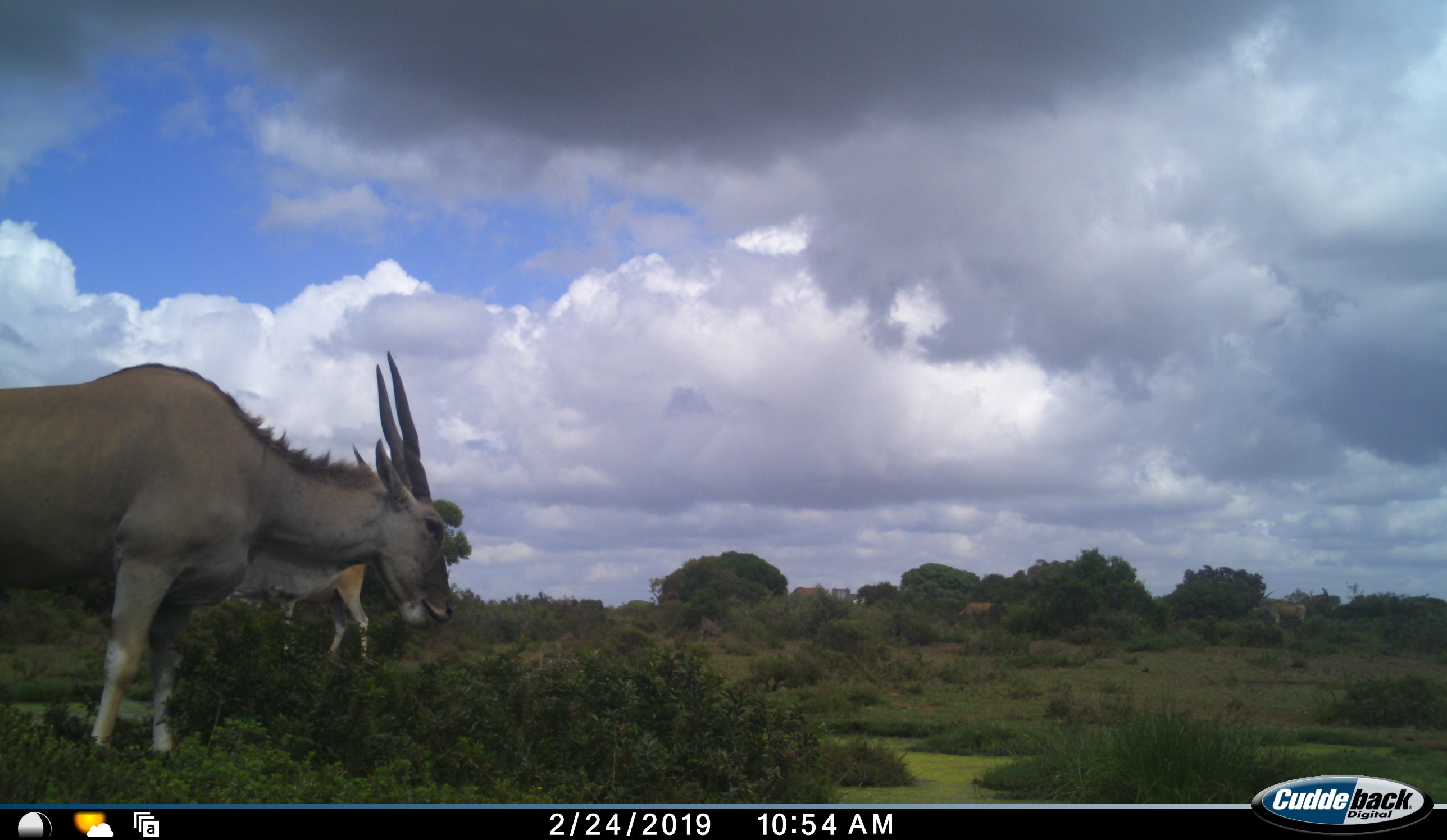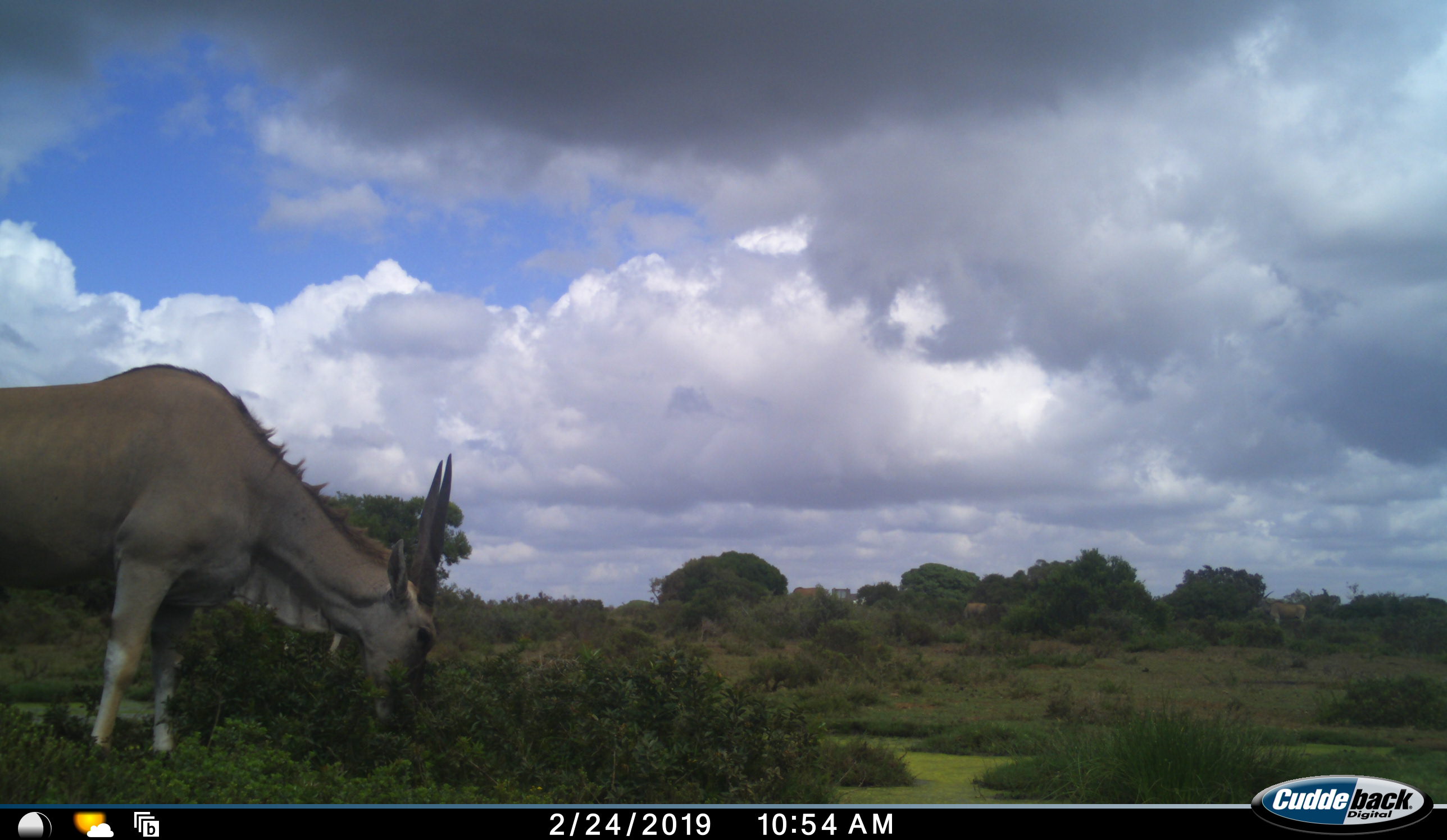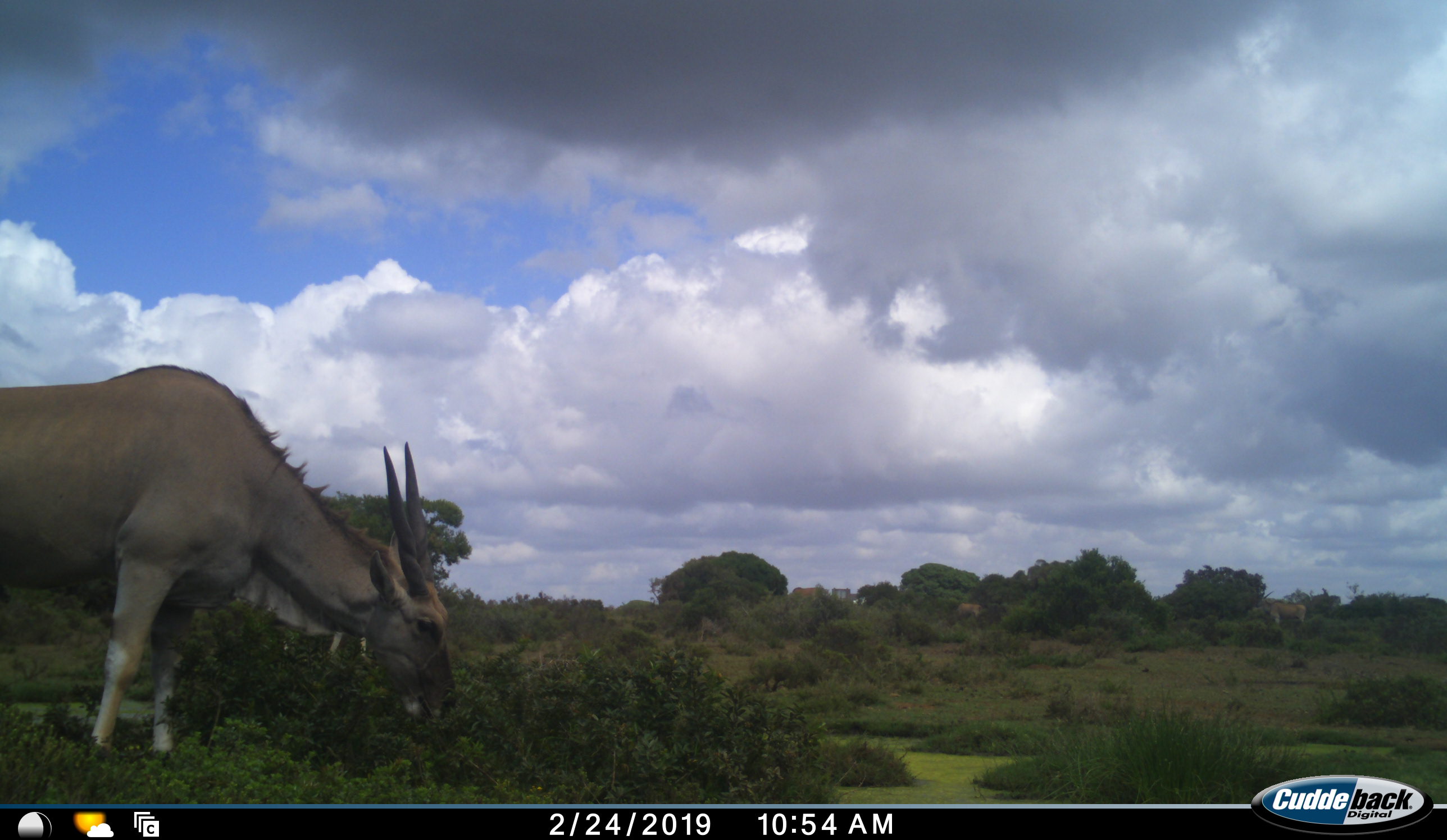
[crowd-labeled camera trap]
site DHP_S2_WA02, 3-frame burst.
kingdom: Animalia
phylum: Chordata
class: Mammalia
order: Artiodactyla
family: Bovidae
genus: Tragelaphus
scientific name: Tragelaphus oryx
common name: eland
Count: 4.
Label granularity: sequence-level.